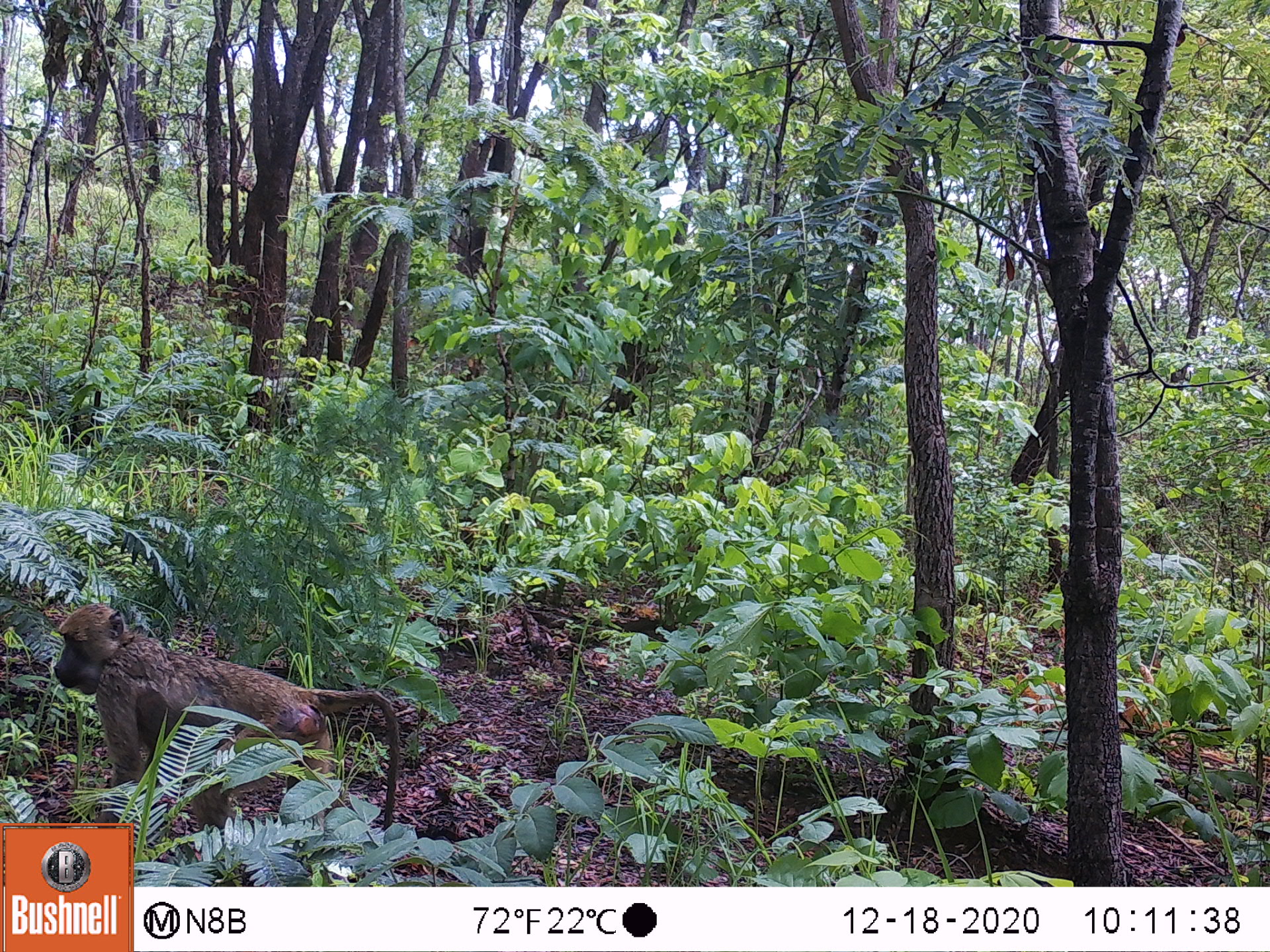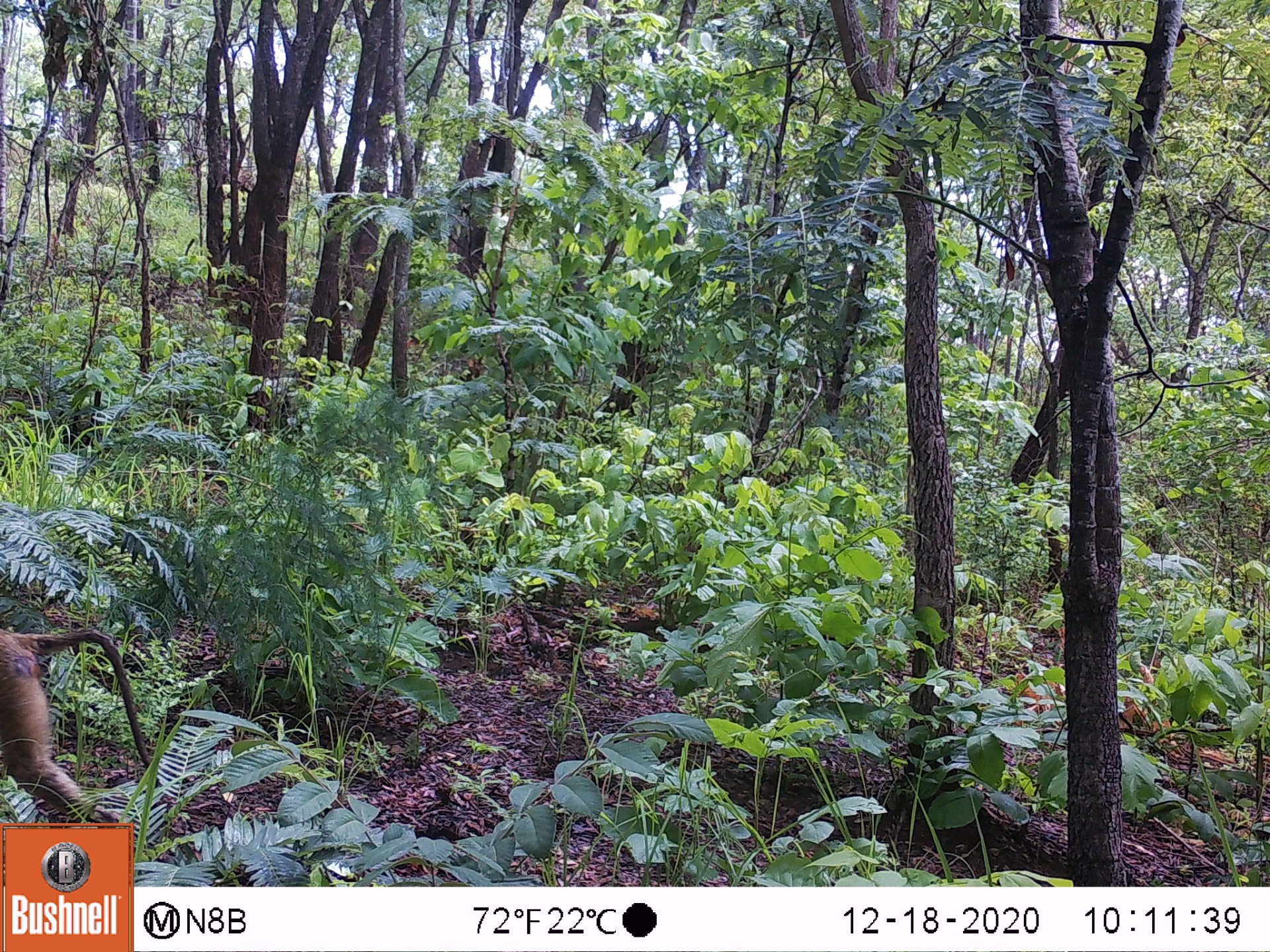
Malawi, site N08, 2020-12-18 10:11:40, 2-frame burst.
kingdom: Animalia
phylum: Chordata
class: Mammalia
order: Primates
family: Cercopithecidae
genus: Papio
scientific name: Papio cynocephalus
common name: yellow baboon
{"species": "yellow baboon (Papio cynocephalus)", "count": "1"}